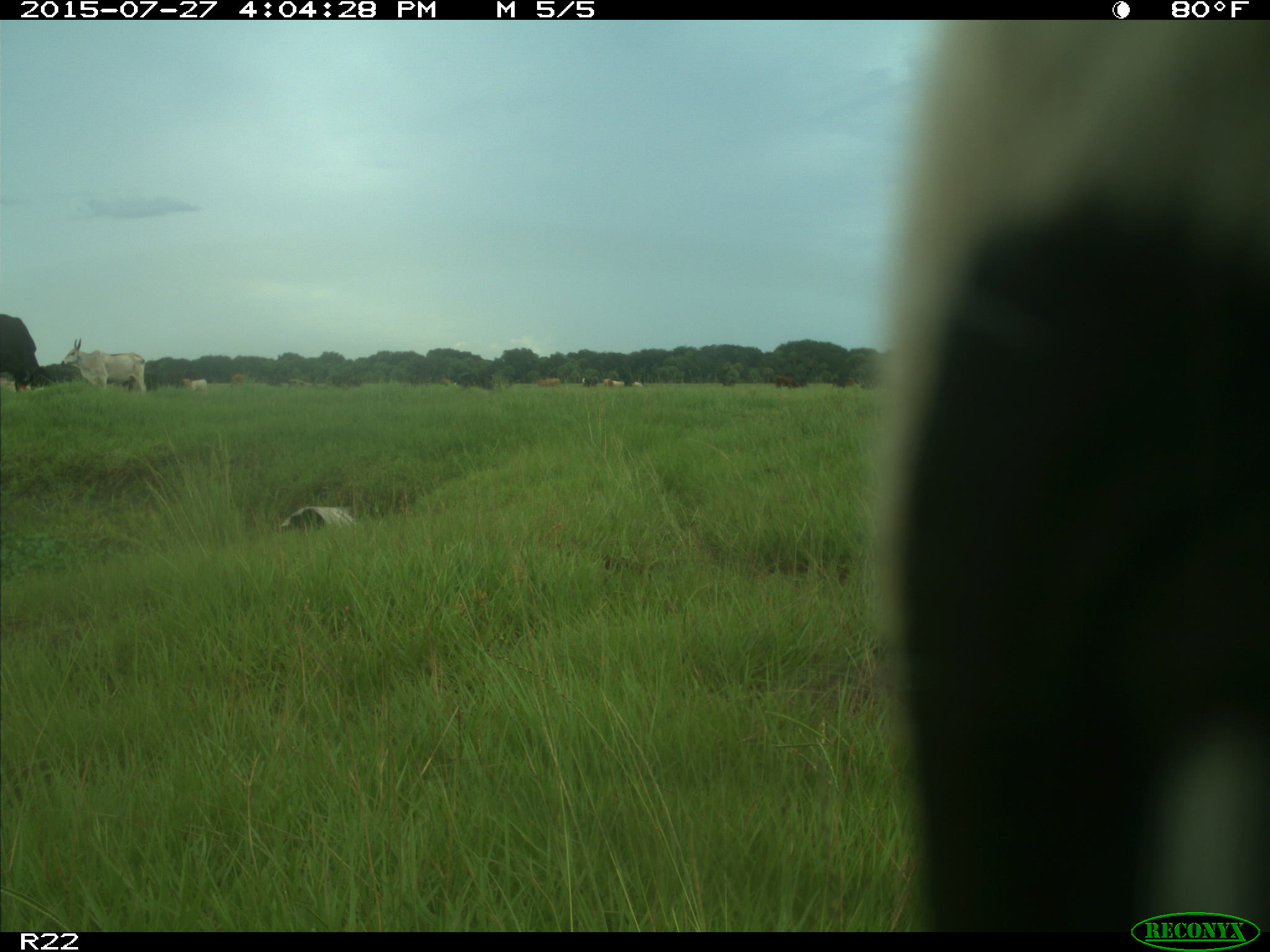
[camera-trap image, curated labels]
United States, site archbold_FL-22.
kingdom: Animalia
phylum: Chordata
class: Mammalia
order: Artiodactyla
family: Bovidae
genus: Bos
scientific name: Bos taurus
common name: domestic cow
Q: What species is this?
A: Bos taurus (domestic cow).